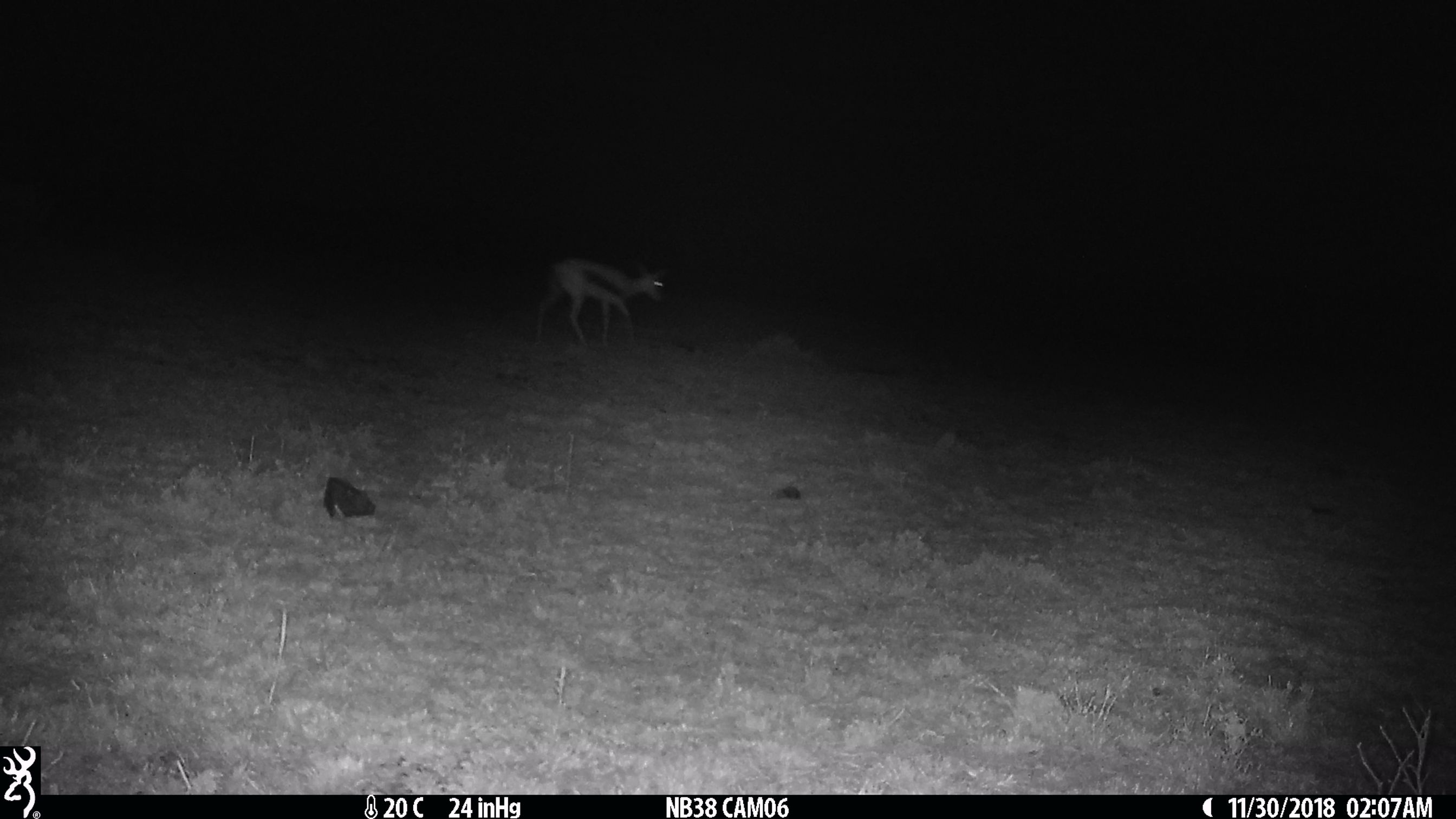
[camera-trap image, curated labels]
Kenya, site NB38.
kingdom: Animalia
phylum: Chordata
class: Mammalia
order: Artiodactyla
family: Bovidae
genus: Eudorcas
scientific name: Eudorcas thomsonii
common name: thomon's gazelle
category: gazelle thomsons